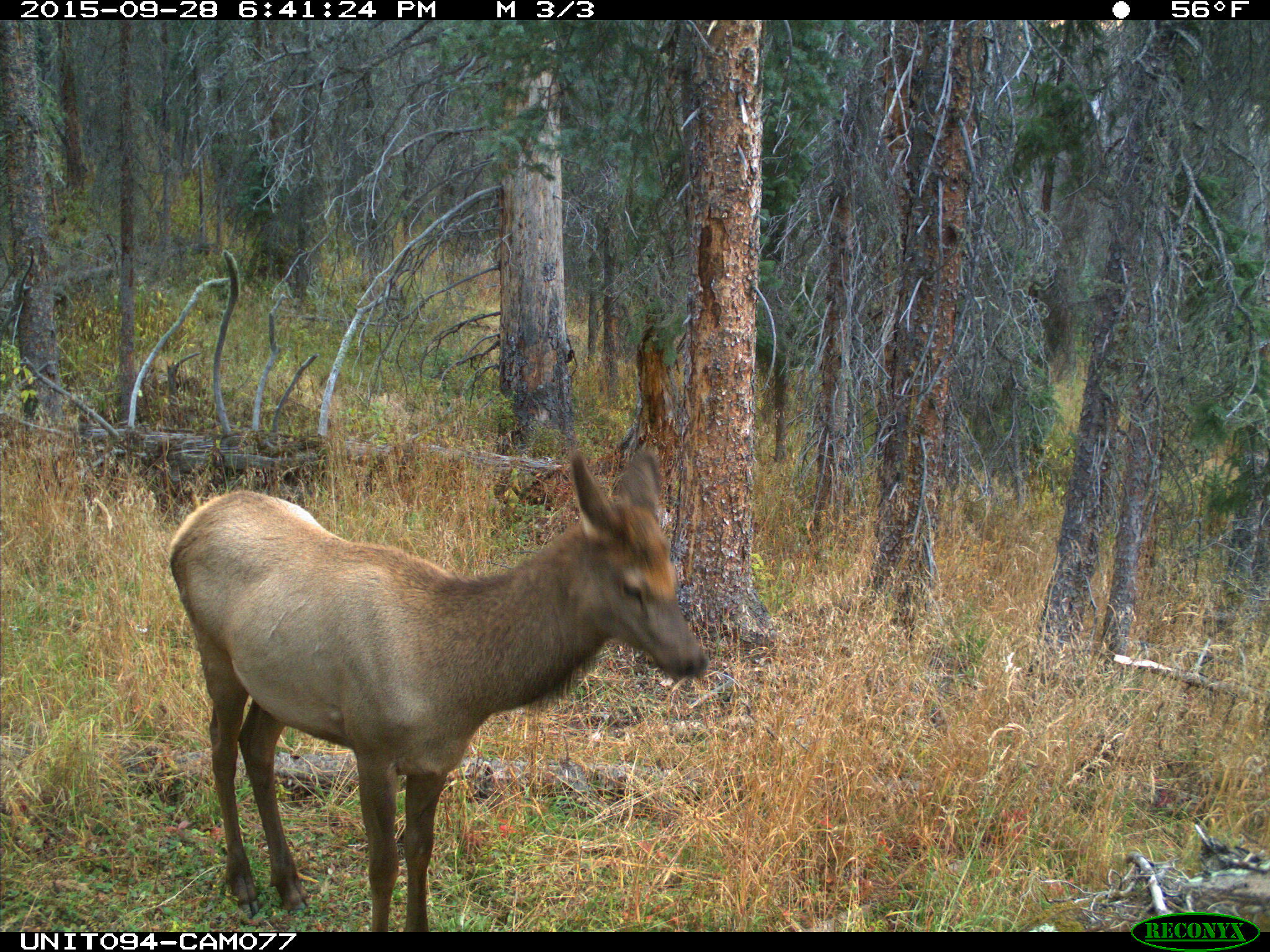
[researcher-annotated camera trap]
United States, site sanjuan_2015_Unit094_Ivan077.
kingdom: Animalia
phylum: Chordata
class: Mammalia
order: Artiodactyla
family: Cervidae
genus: Cervus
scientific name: Cervus elaphus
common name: red deer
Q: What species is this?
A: Cervus elaphus (red deer).